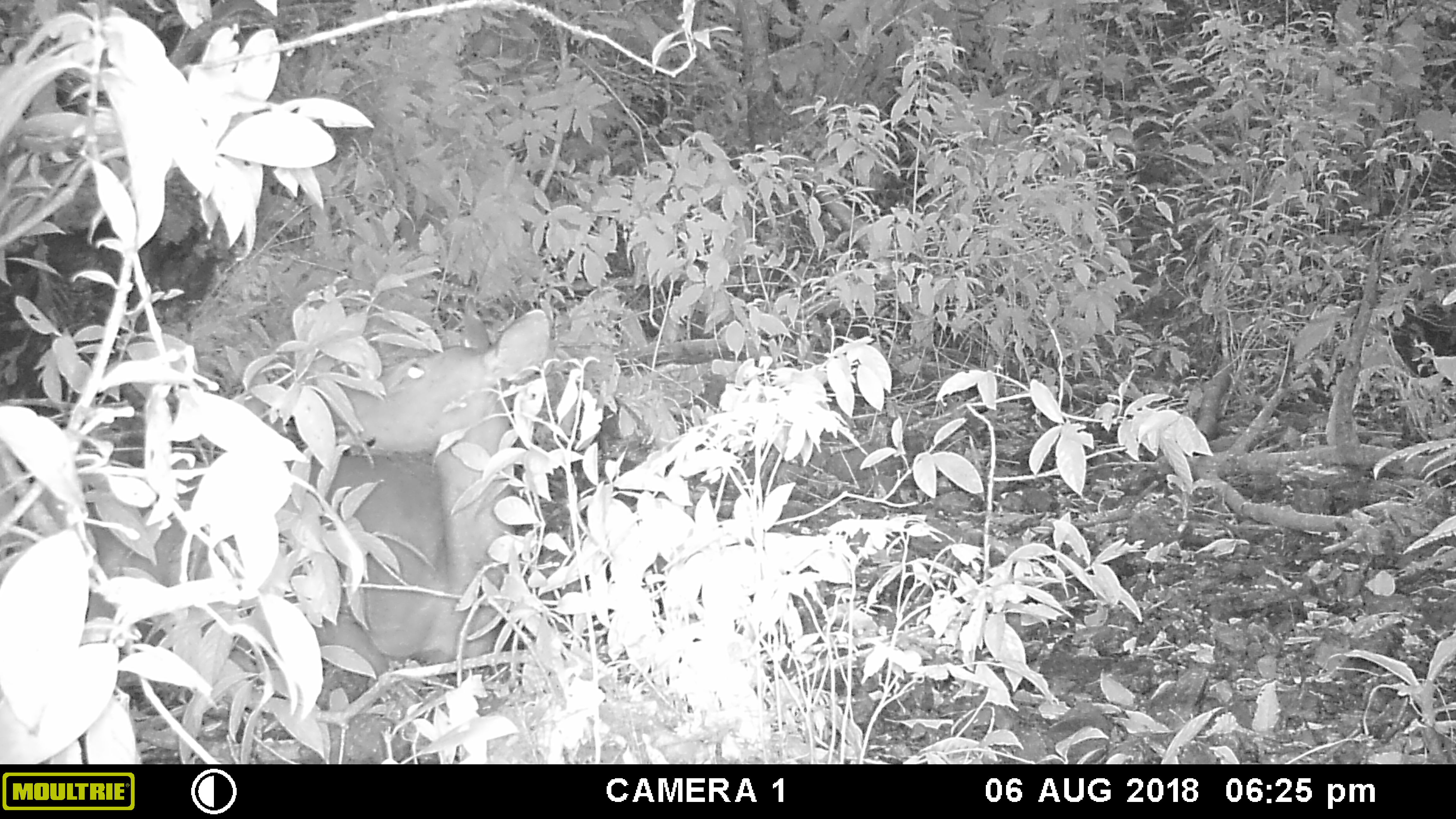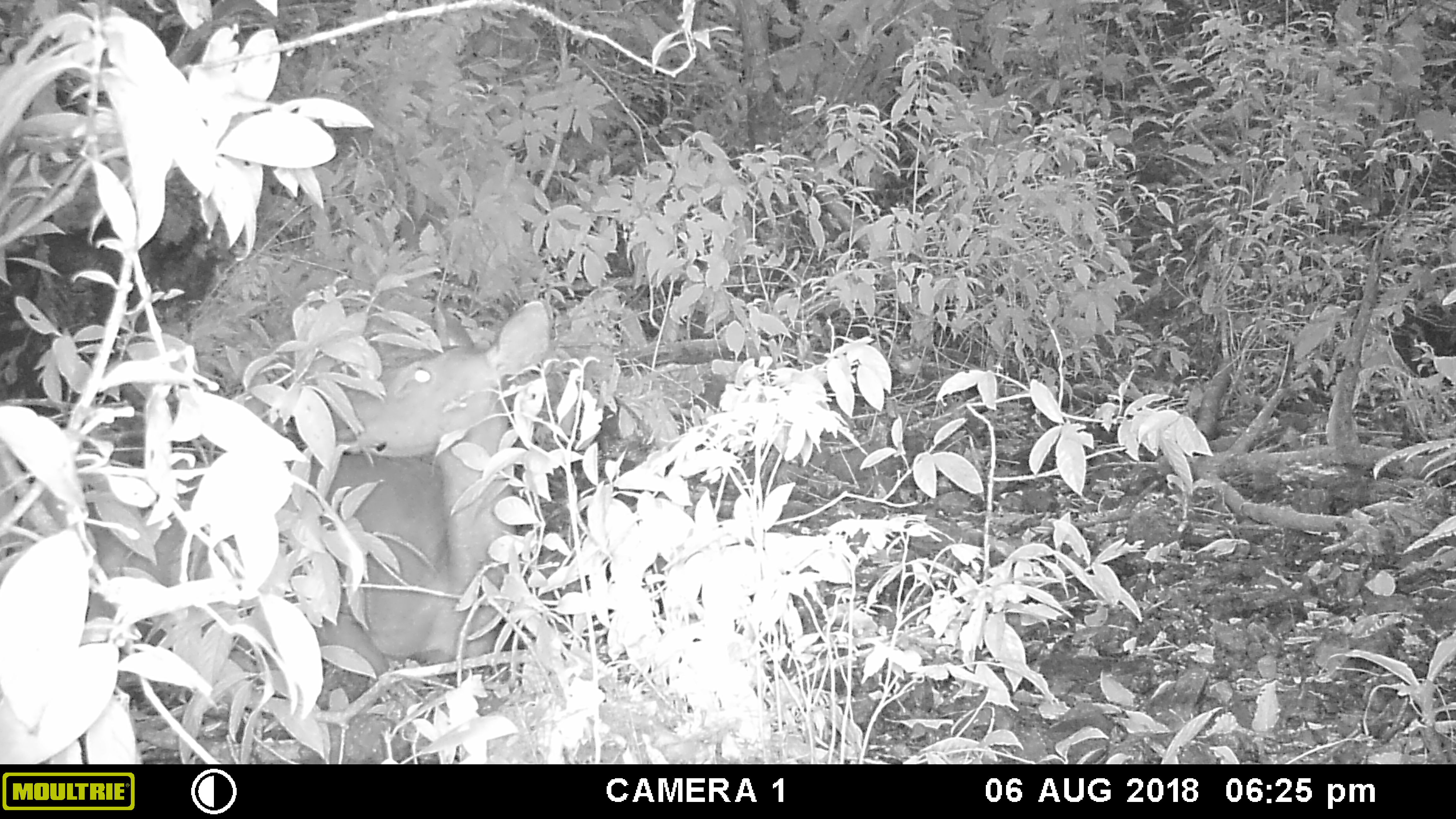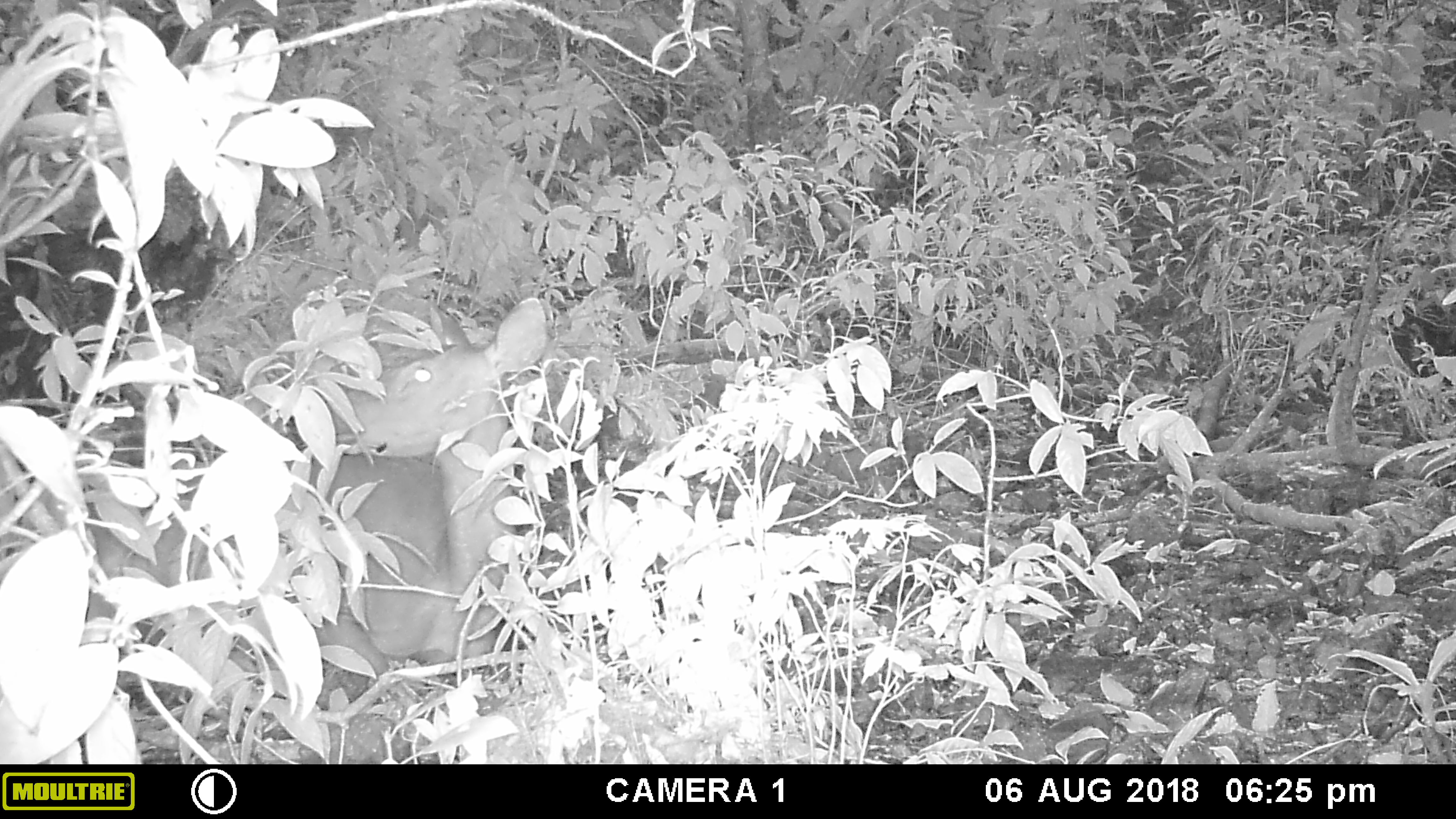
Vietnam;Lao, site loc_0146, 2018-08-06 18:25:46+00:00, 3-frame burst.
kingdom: Animalia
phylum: Chordata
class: Mammalia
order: Artiodactyla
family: Cervidae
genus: Rusa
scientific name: Rusa unicolor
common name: sambar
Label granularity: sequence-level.